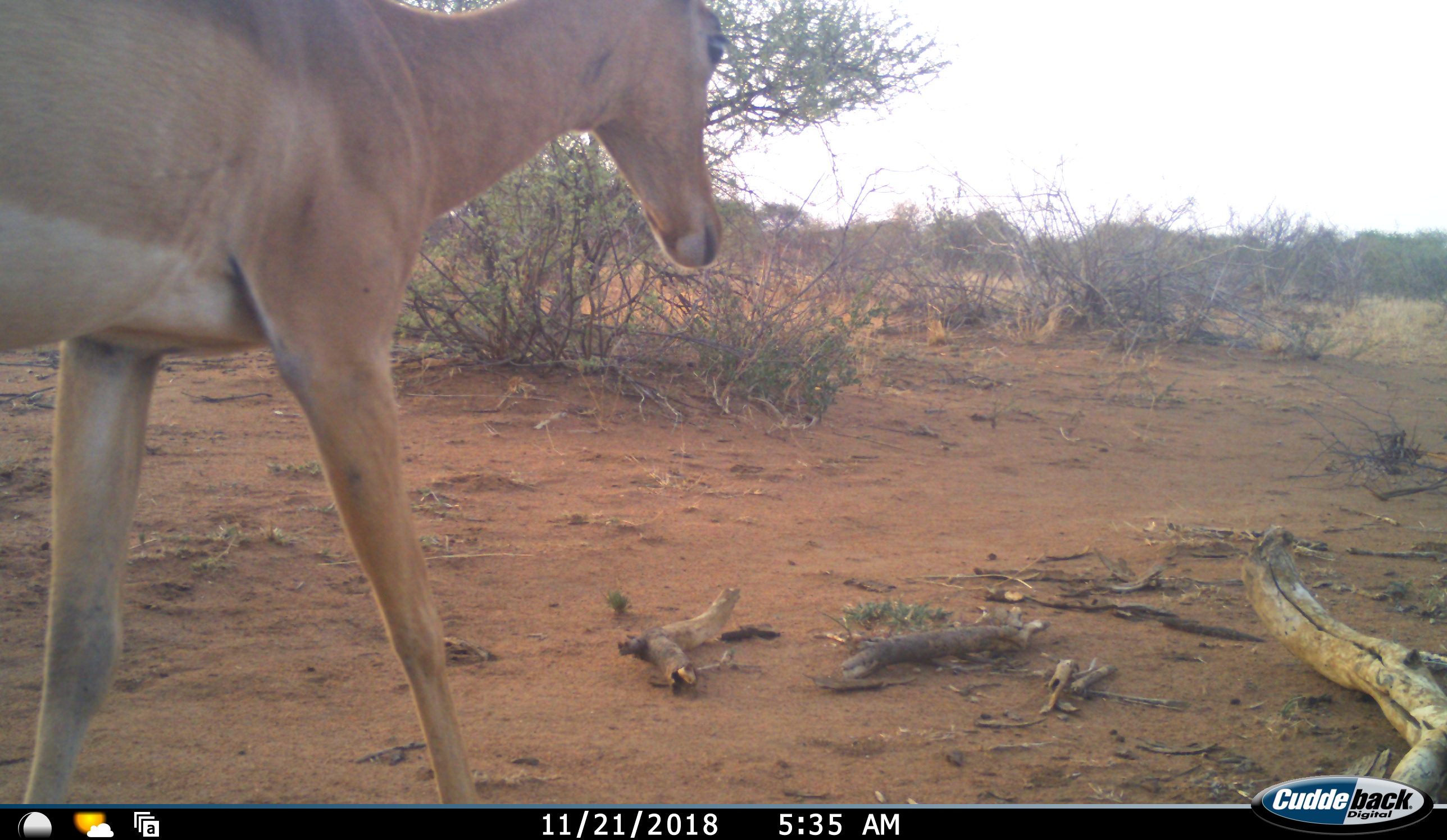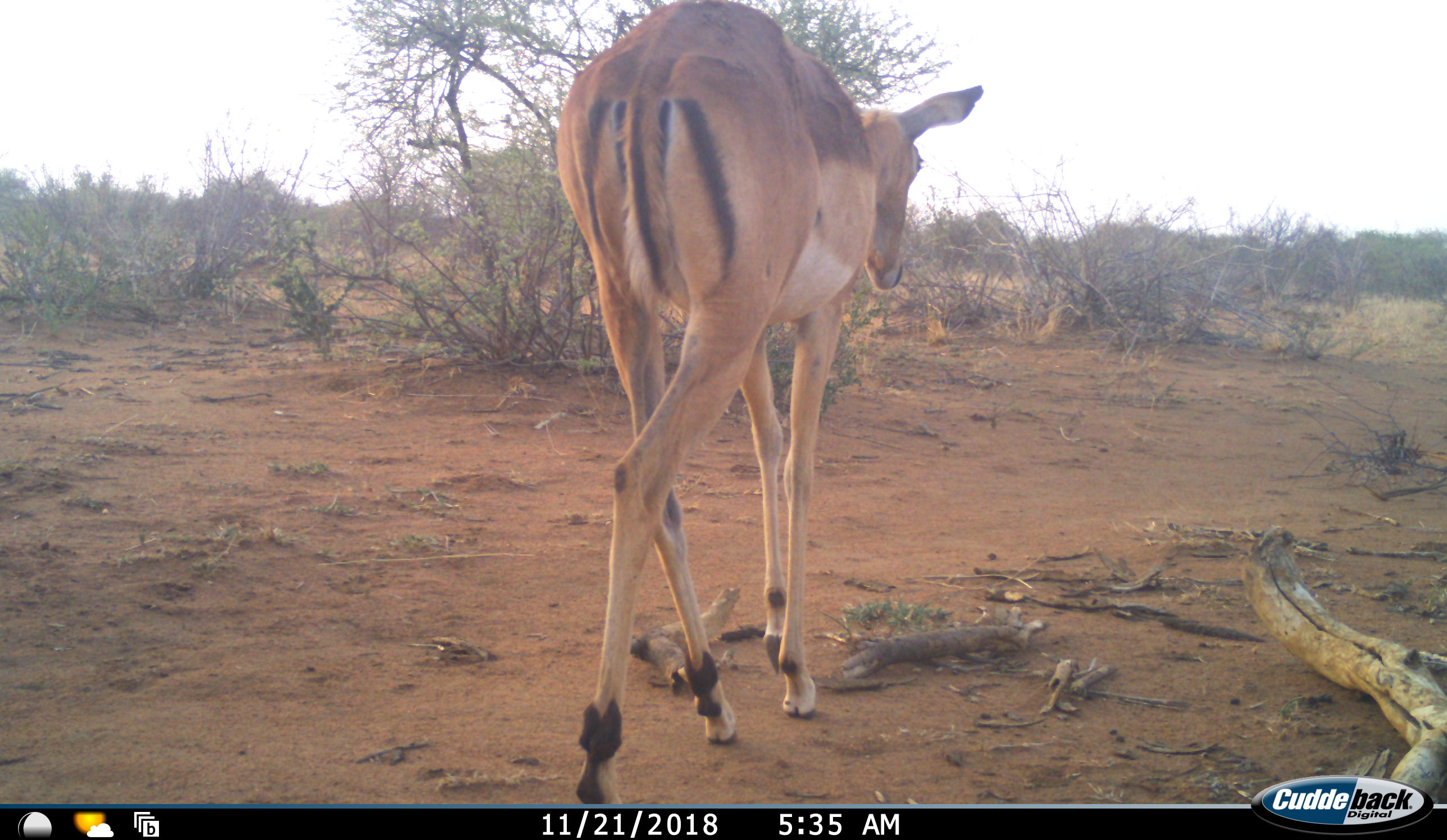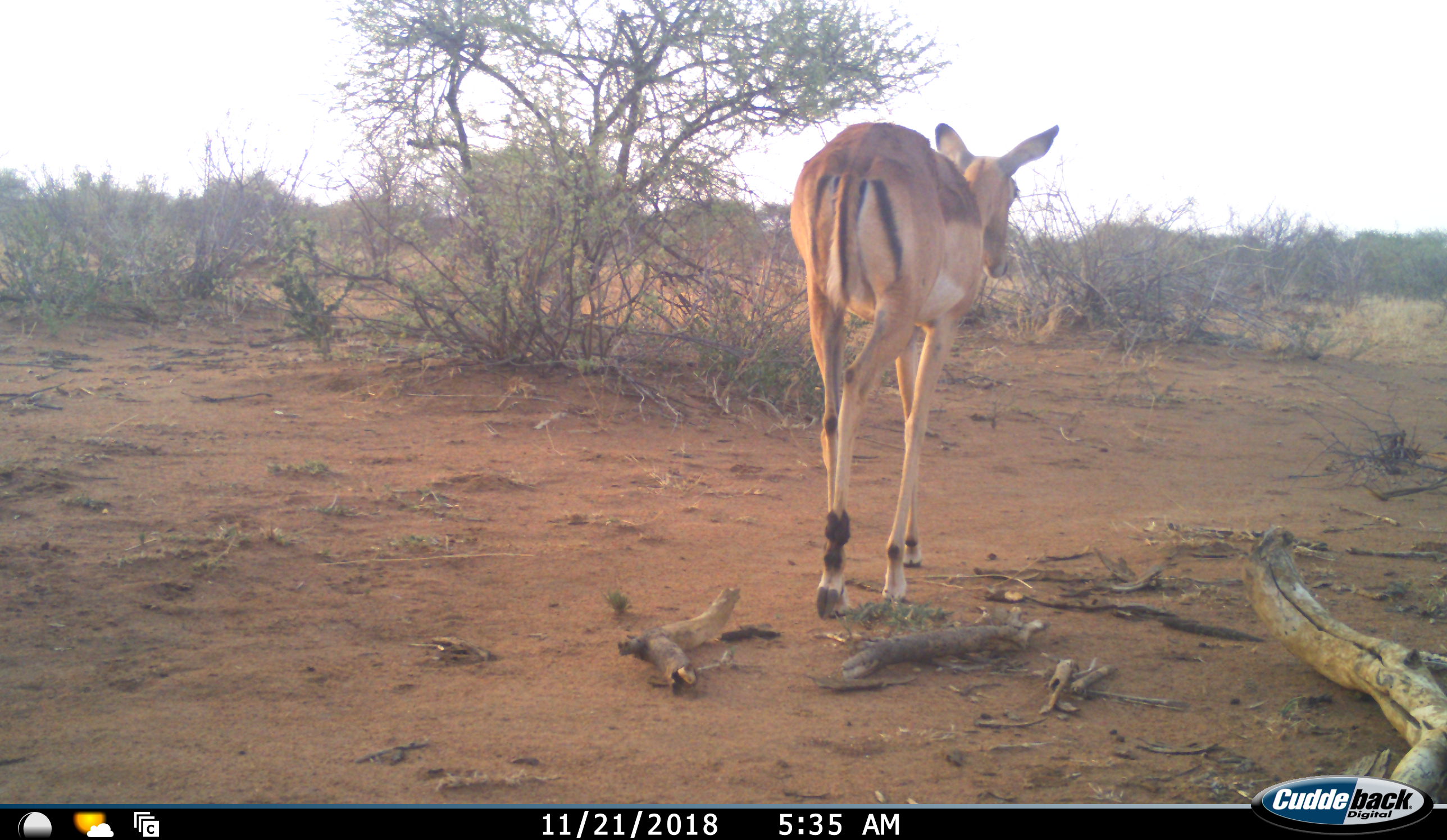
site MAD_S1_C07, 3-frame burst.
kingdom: Animalia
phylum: Chordata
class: Mammalia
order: Artiodactyla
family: Bovidae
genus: Aepyceros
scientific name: Aepyceros melampus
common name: impala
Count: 1.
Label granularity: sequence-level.